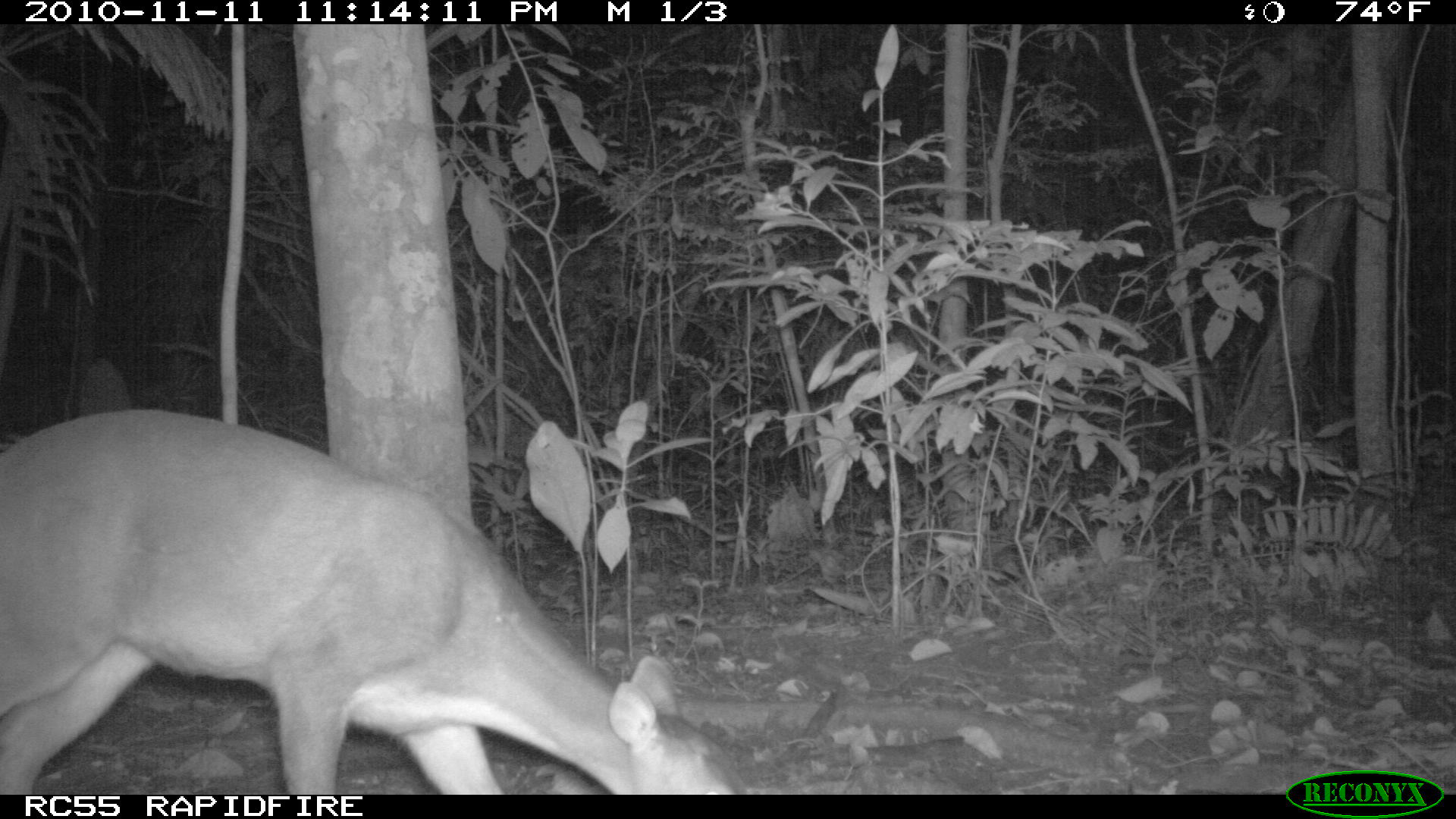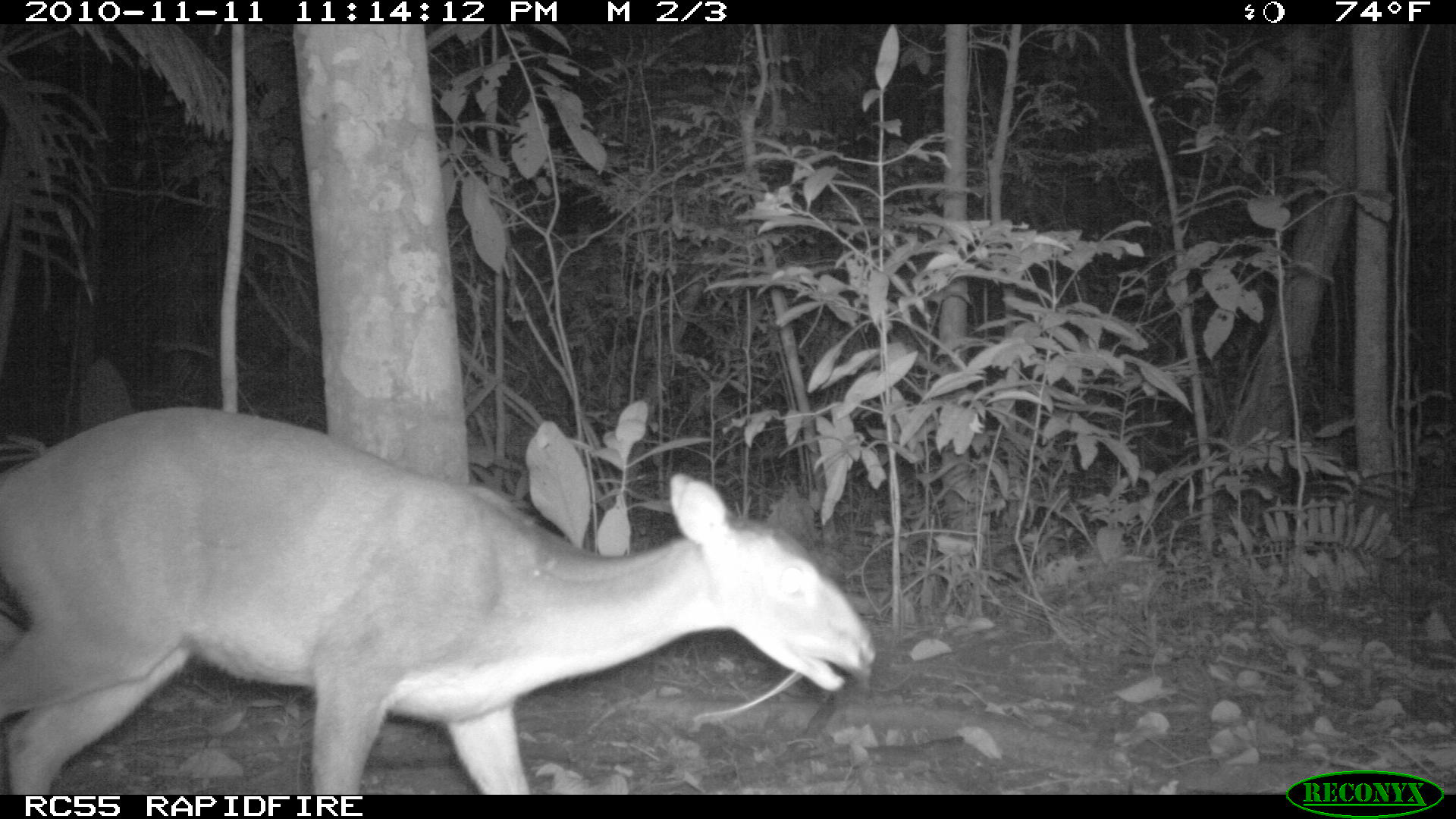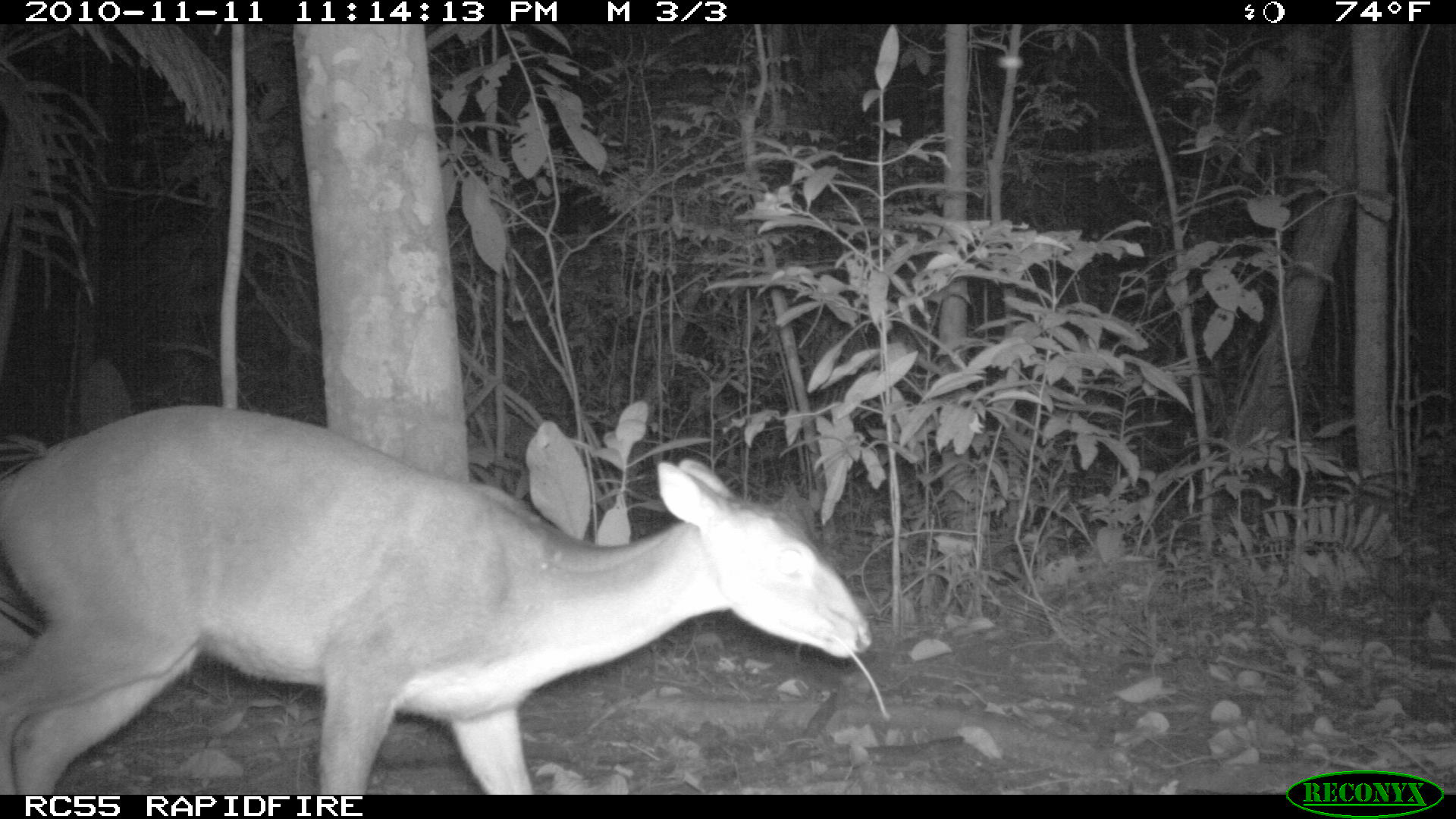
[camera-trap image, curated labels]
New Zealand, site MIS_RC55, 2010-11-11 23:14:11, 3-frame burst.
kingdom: Animalia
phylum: Chordata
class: Mammalia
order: Artiodactyla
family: Cervidae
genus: Odocoileus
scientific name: Odocoileus virginianus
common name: white-tailed deer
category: white tailed deer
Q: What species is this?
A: White tailed deer (white-tailed deer) (Odocoileus virginianus).